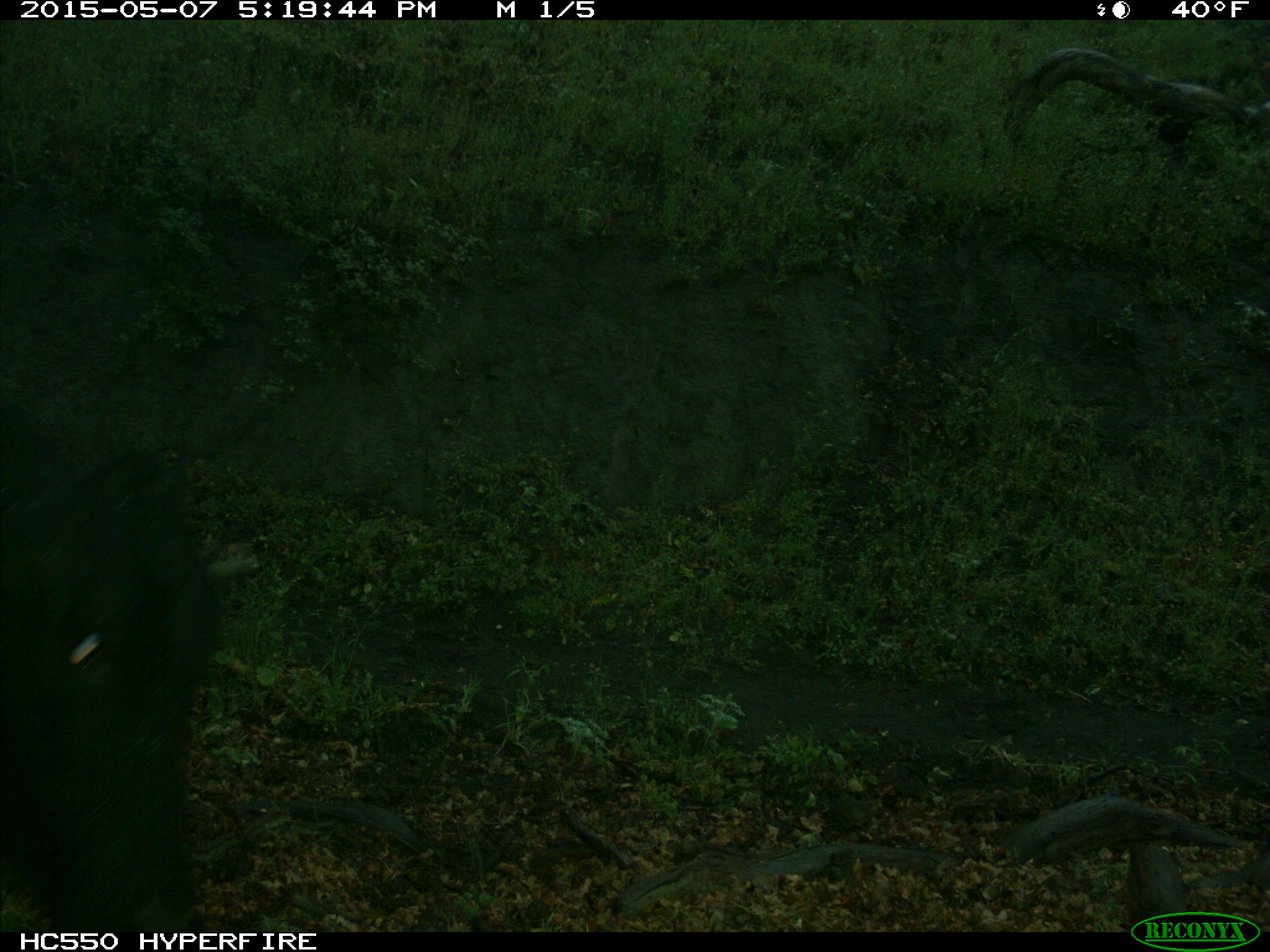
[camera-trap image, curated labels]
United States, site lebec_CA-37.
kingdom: Animalia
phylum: Chordata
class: Mammalia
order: Artiodactyla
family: Bovidae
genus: Bos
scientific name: Bos taurus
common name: domestic cow